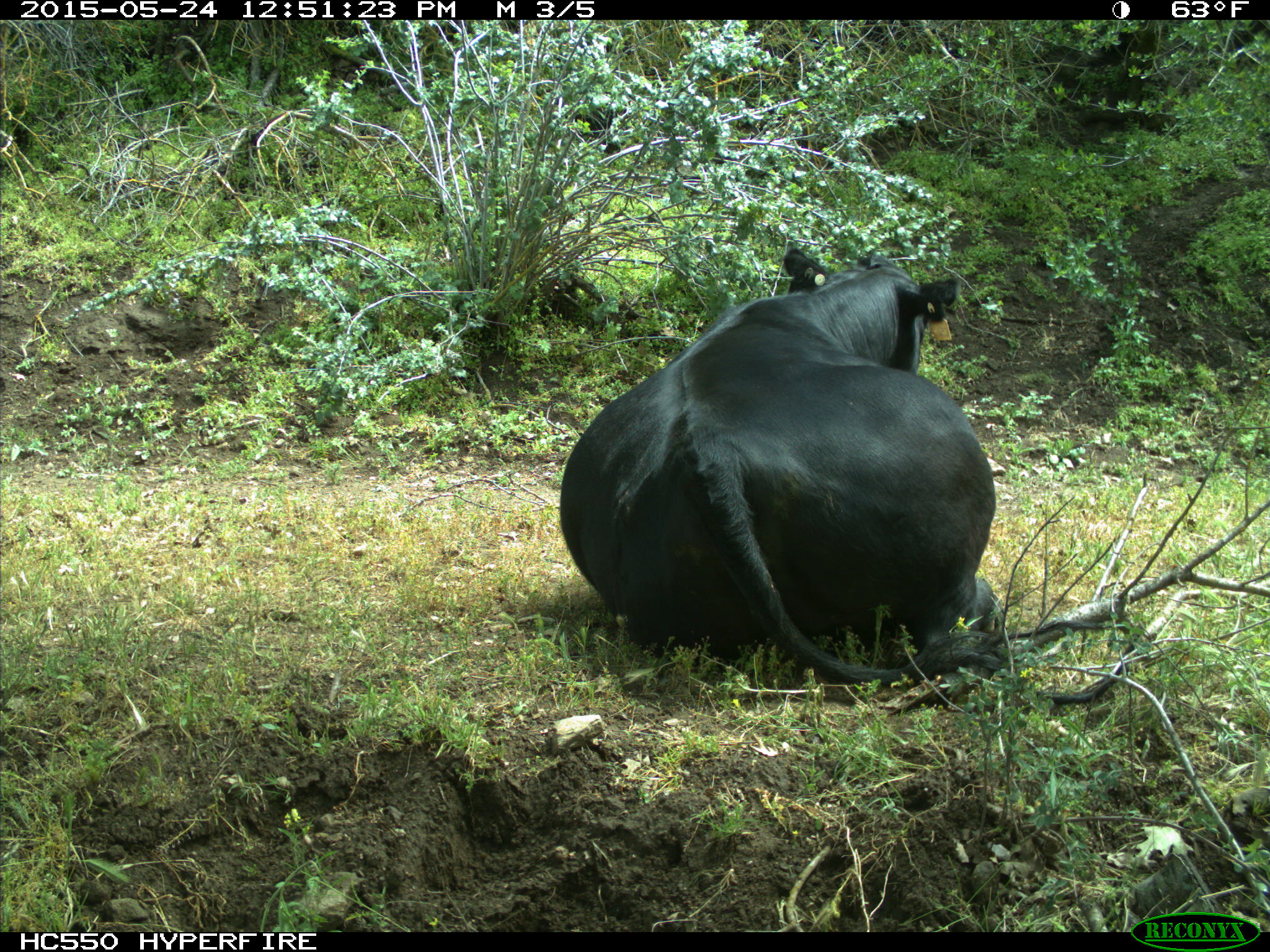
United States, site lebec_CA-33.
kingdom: Animalia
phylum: Chordata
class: Mammalia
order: Artiodactyla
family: Bovidae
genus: Bos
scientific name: Bos taurus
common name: domestic cow